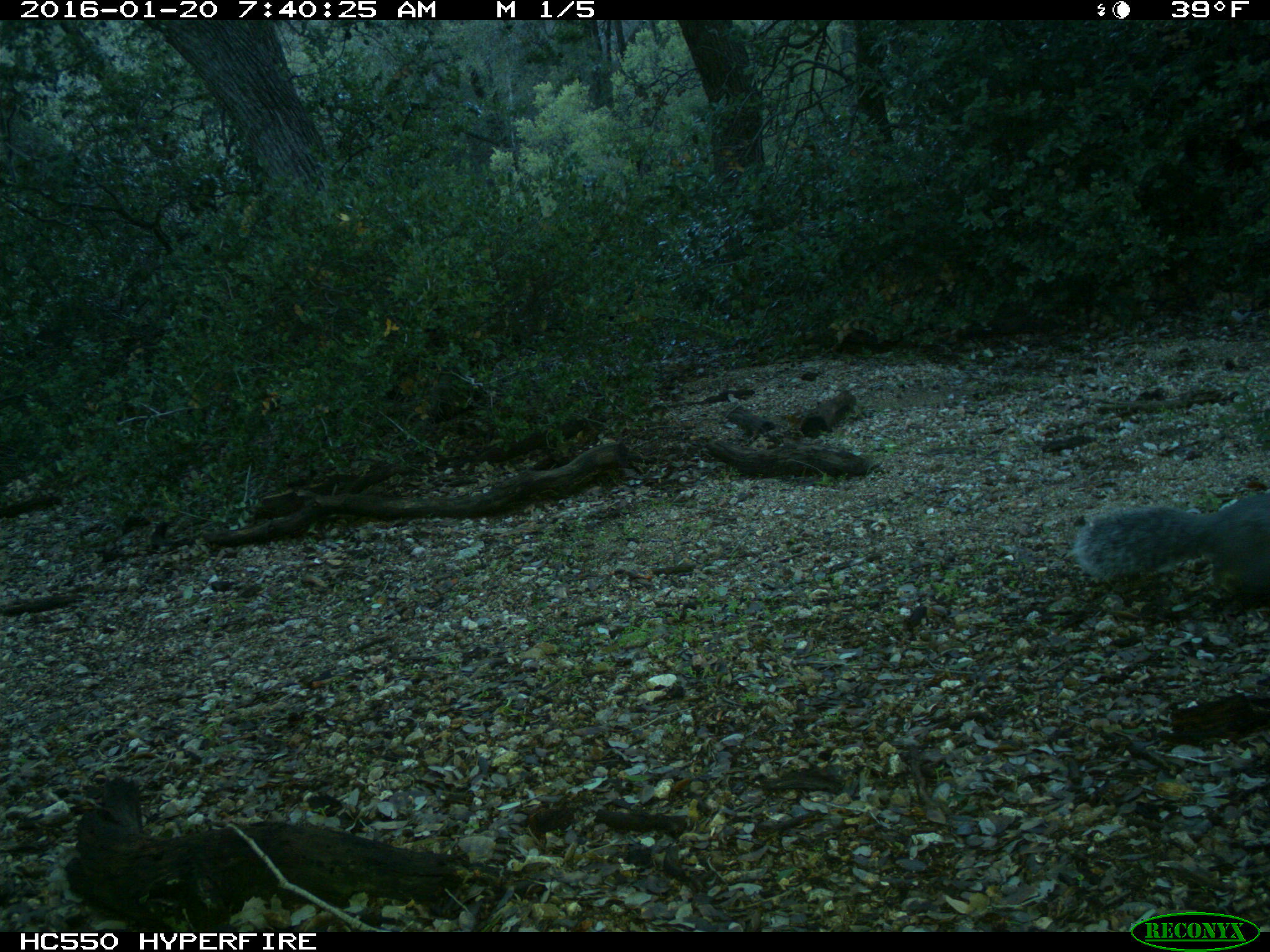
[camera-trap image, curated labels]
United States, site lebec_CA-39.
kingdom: Animalia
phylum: Chordata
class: Mammalia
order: Rodentia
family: Sciuridae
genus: Sciurus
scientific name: Sciurus carolinensis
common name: eastern gray squirrel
Sciurus carolinensis (eastern gray squirrel).